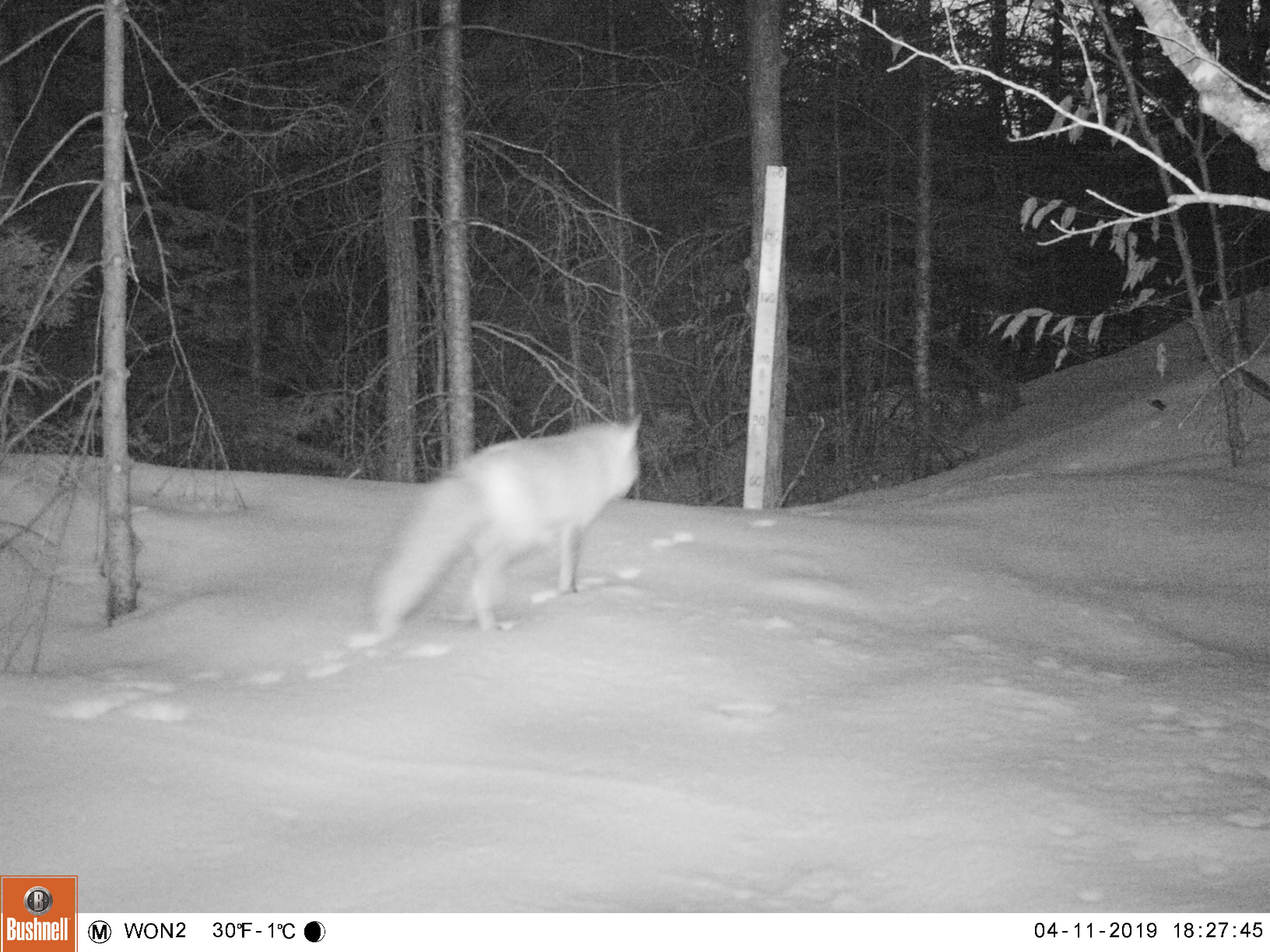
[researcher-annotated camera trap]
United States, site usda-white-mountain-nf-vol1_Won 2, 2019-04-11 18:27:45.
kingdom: Animalia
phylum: Chordata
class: Mammalia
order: Carnivora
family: Canidae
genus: Vulpes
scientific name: Vulpes vulpes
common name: red fox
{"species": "red fox (Vulpes vulpes)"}